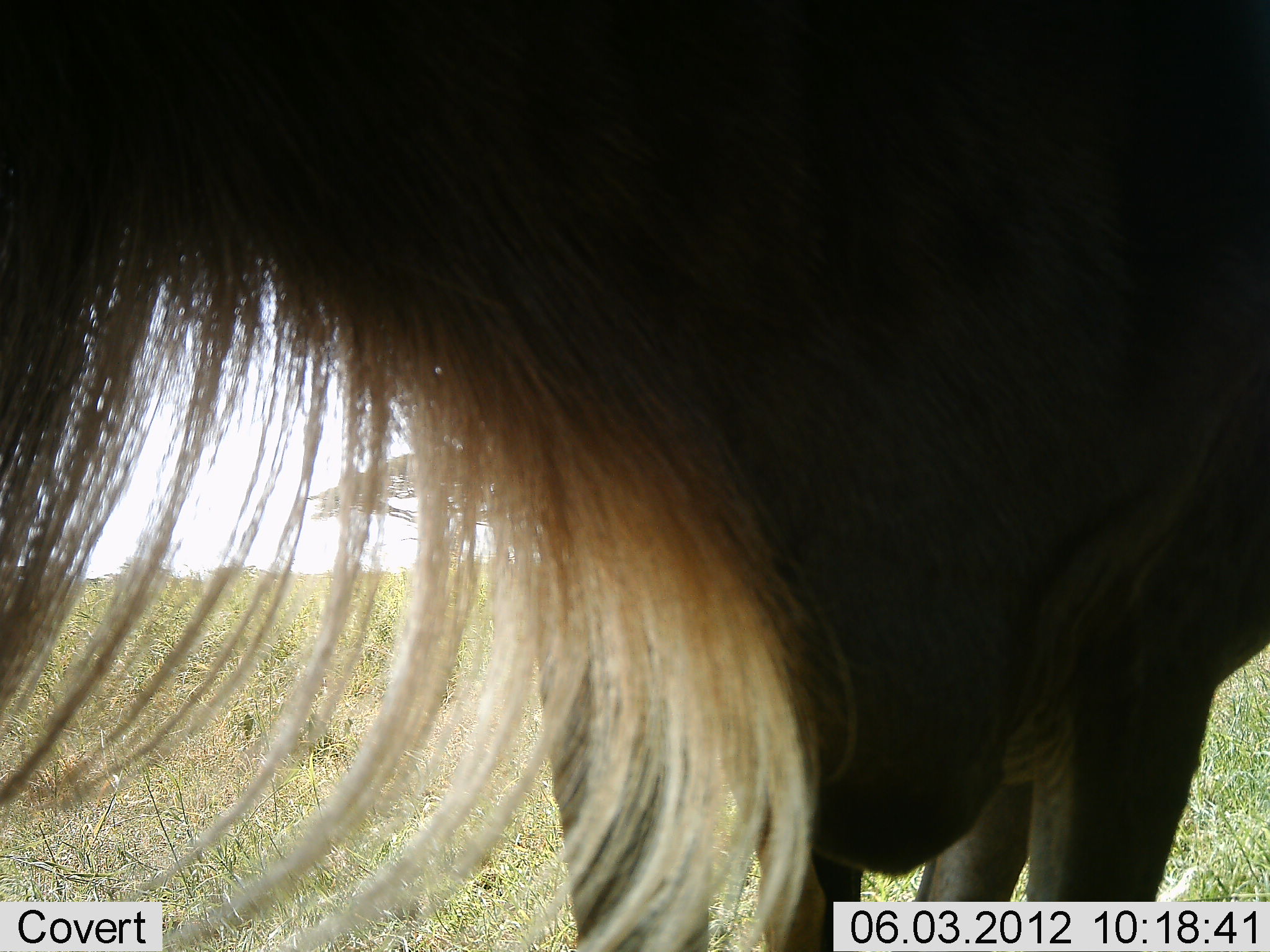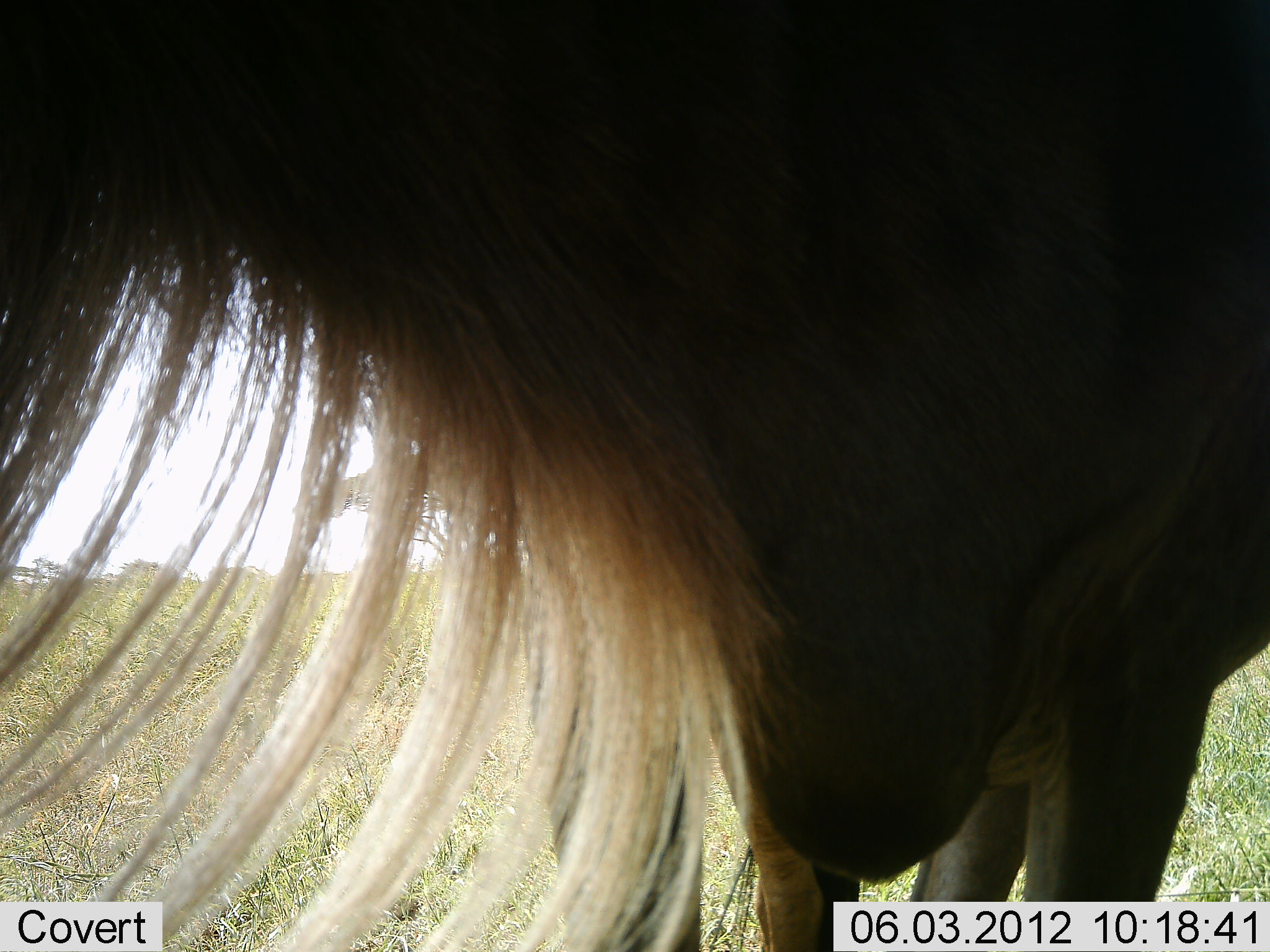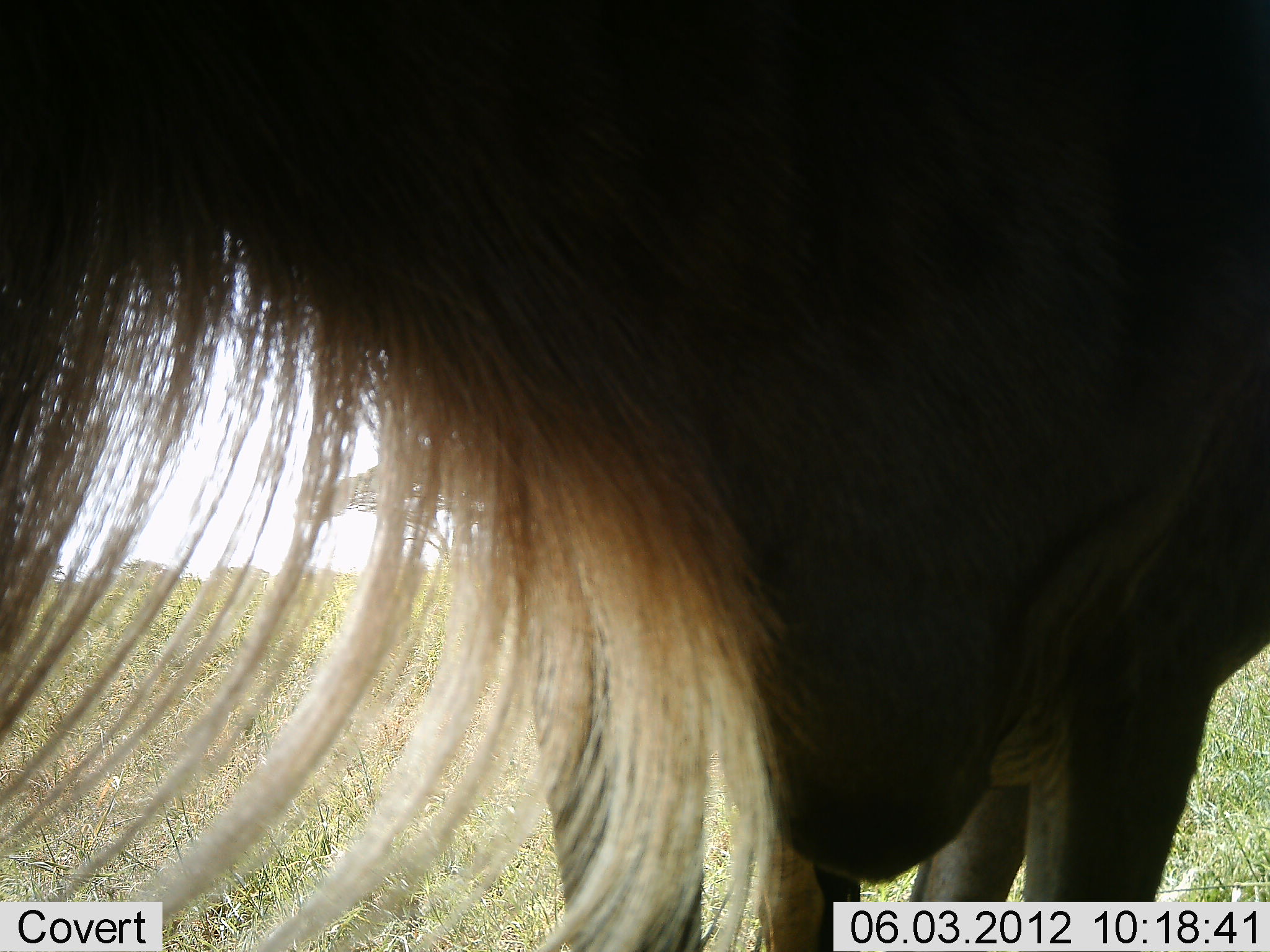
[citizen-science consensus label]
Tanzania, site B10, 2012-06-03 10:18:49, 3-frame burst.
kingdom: Animalia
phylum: Chordata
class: Mammalia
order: Artiodactyla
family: Bovidae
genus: Connochaetes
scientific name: Connochaetes taurinus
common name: blue wildebeest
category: wildebeest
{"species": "wildebeest (blue wildebeest) (Connochaetes taurinus)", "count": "1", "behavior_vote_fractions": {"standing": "100%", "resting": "0%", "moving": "0%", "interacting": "0%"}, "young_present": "0%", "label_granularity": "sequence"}